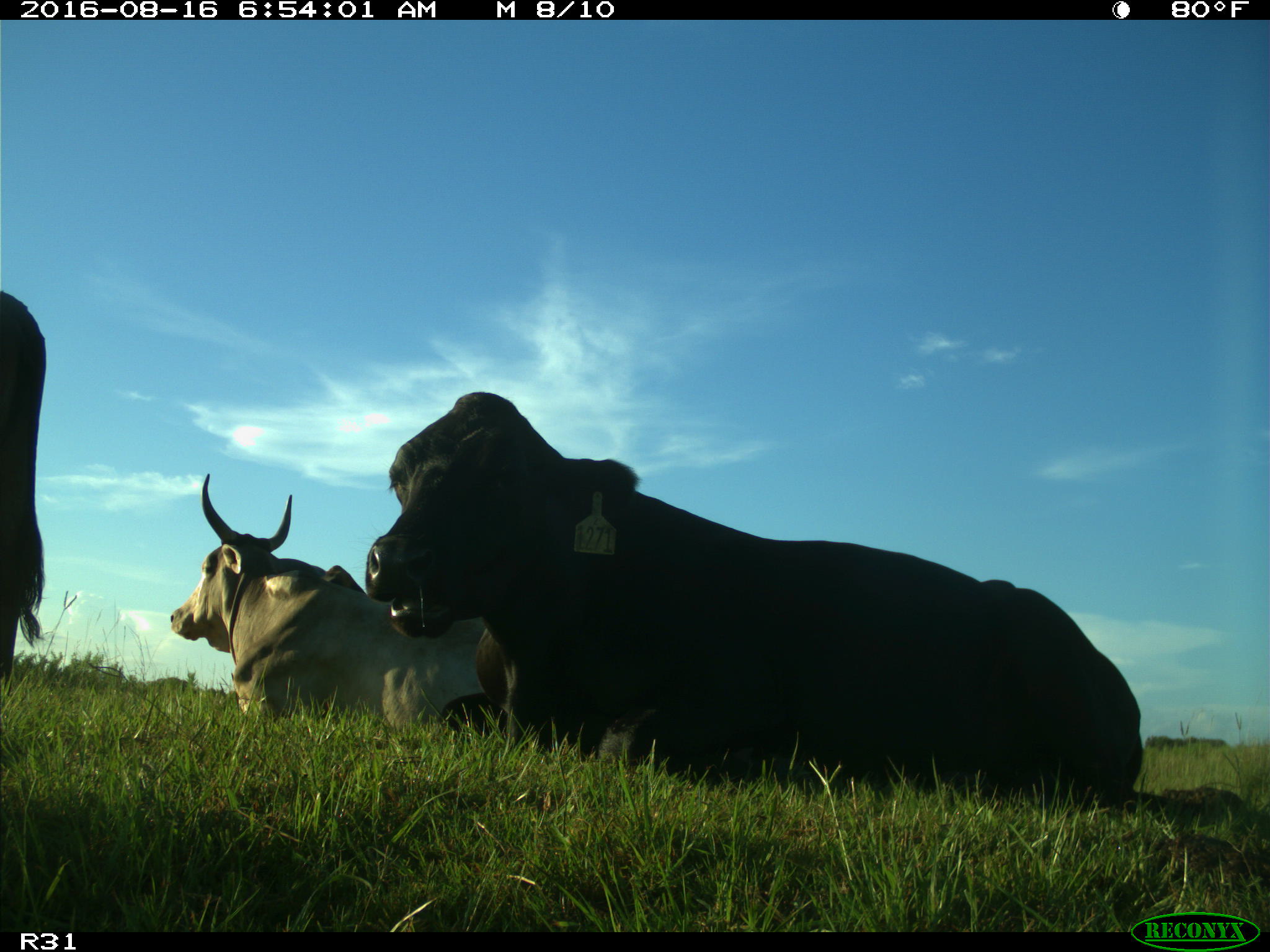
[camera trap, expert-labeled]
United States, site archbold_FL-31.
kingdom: Animalia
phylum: Chordata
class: Mammalia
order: Artiodactyla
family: Bovidae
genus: Bos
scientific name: Bos taurus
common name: domestic cow